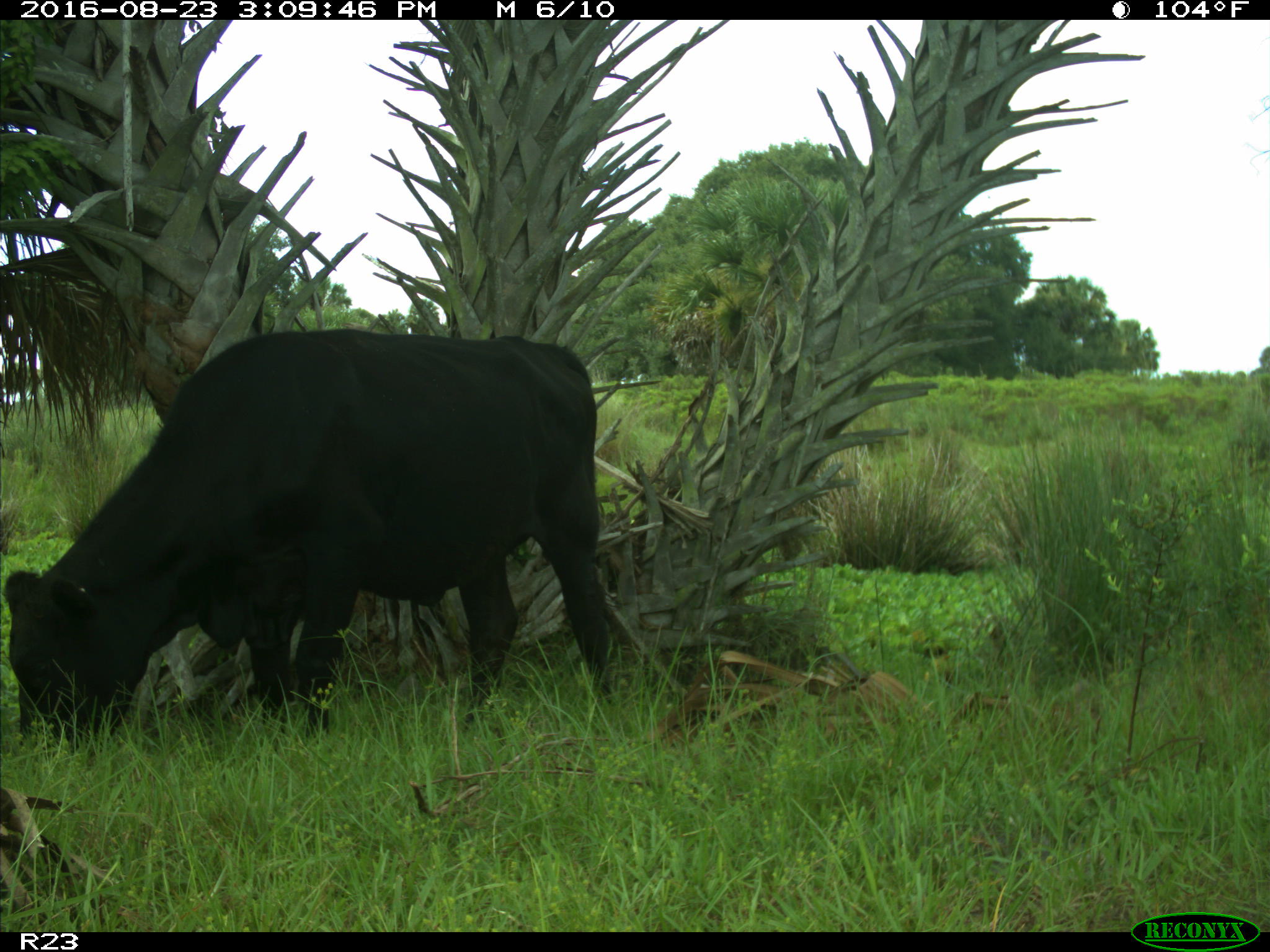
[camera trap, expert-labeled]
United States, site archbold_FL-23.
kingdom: Animalia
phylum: Chordata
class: Mammalia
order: Artiodactyla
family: Bovidae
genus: Bos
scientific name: Bos taurus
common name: domestic cow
Bos taurus (domestic cow).